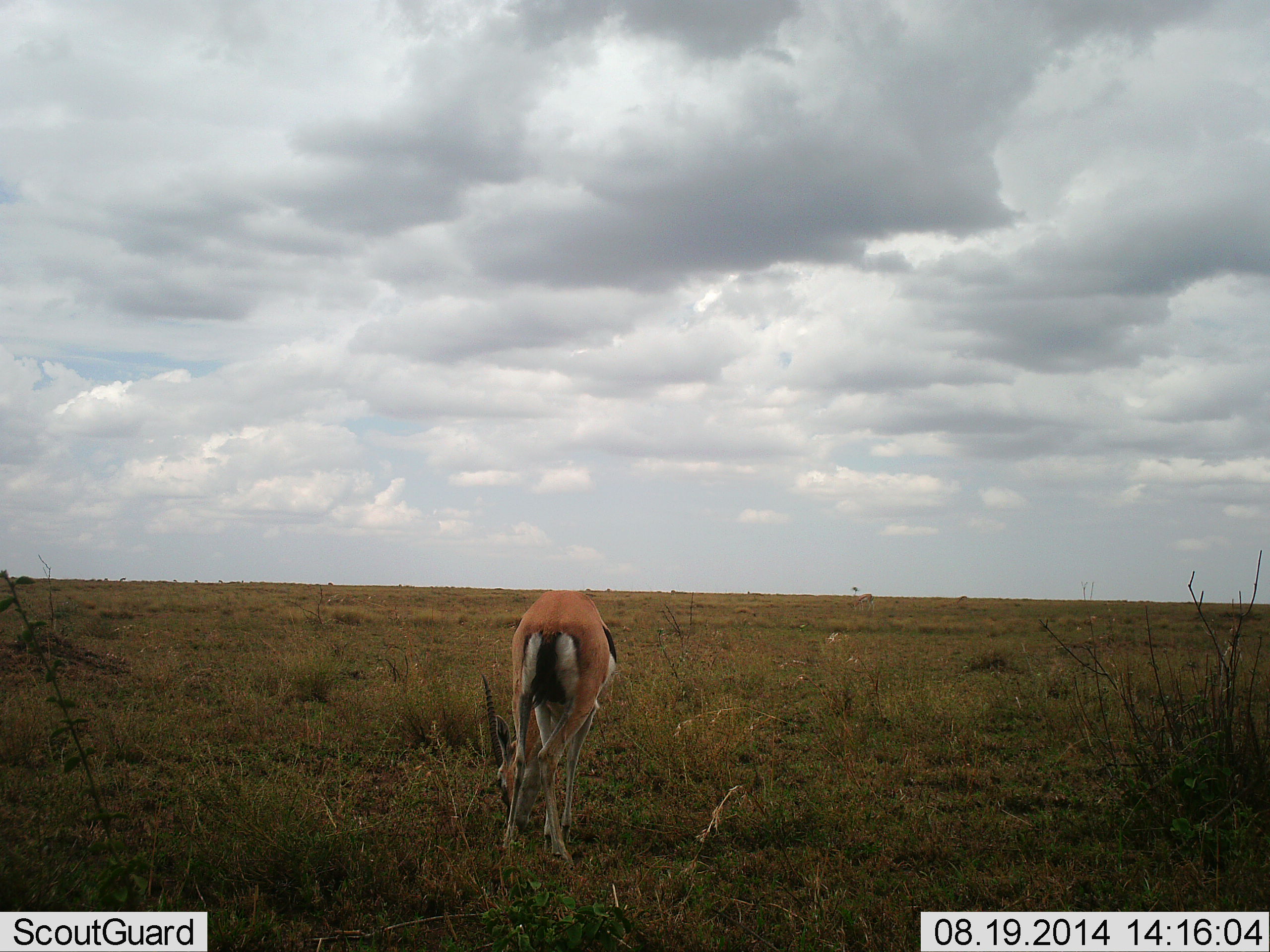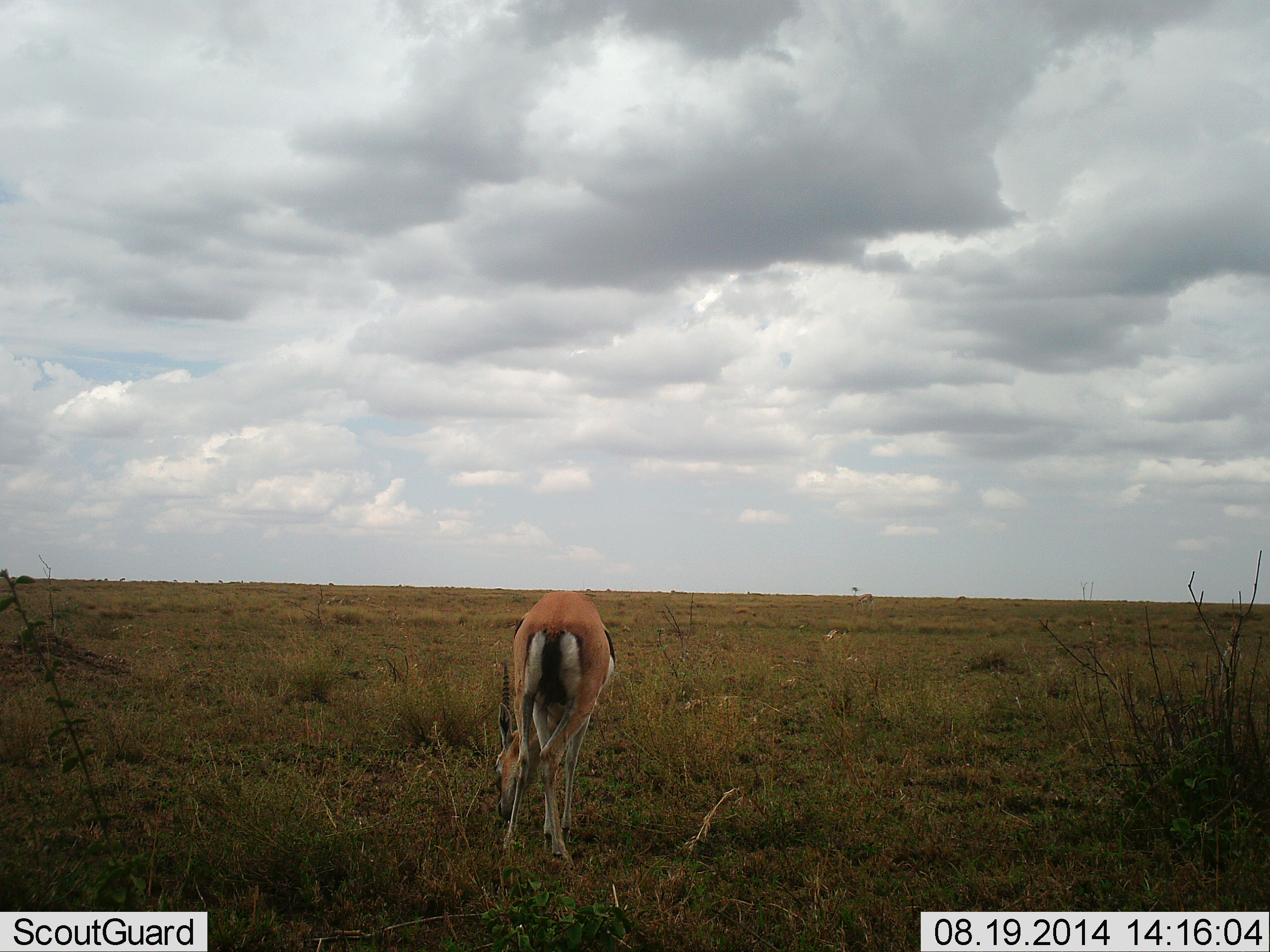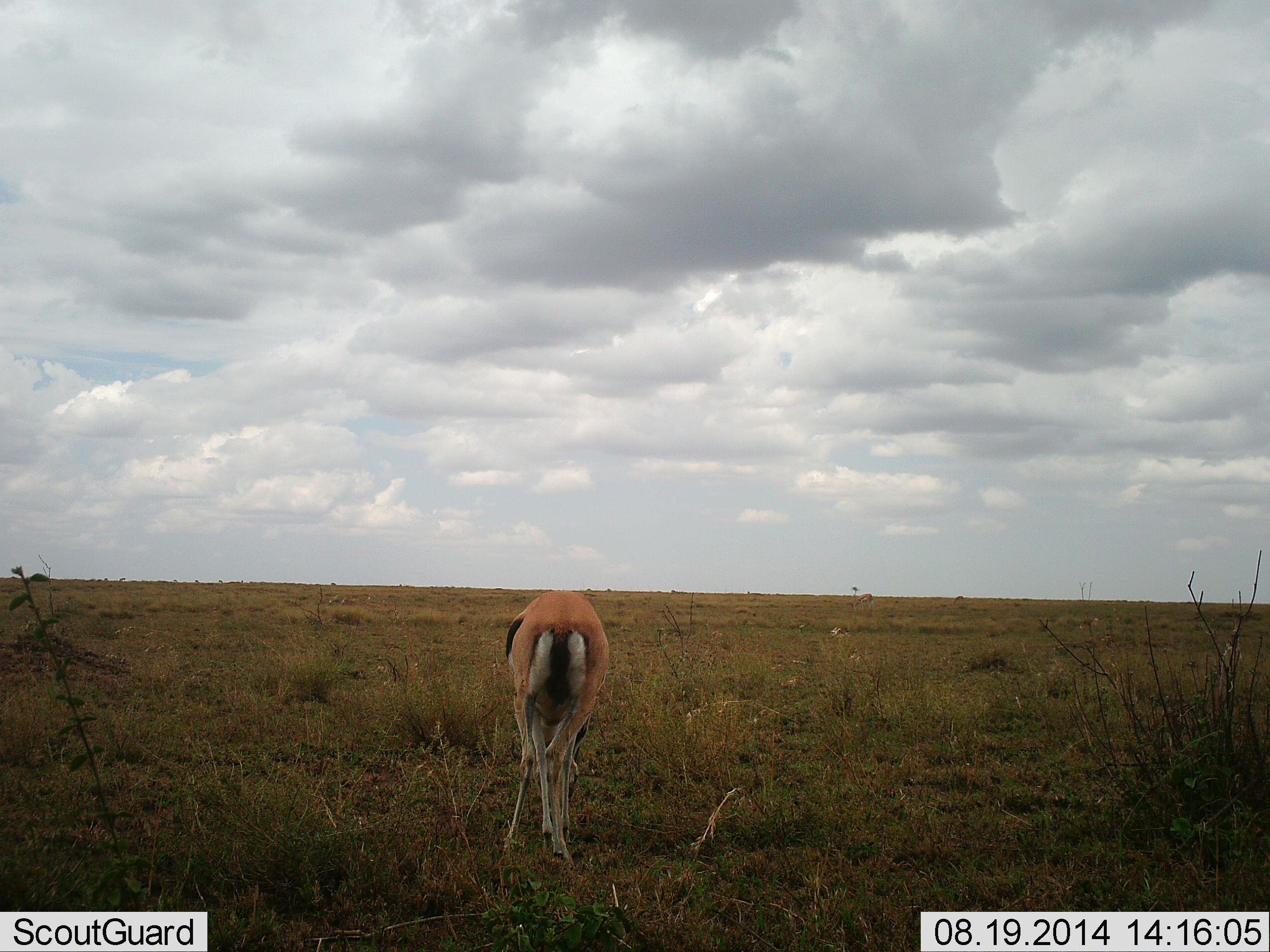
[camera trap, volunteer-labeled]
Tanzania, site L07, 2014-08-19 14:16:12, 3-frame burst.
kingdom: Animalia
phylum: Chordata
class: Mammalia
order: Artiodactyla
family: Bovidae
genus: Eudorcas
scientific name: Eudorcas thomsonii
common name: thomson's gazelle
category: gazellethomsons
Gazellethomsons (thomson's gazelle) (Eudorcas thomsonii), count 1. Behavior (volunteer vote fractions): standing 30%, resting 0%, moving 0%, interacting 0%. Young present (vote fraction): 0%. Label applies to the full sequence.